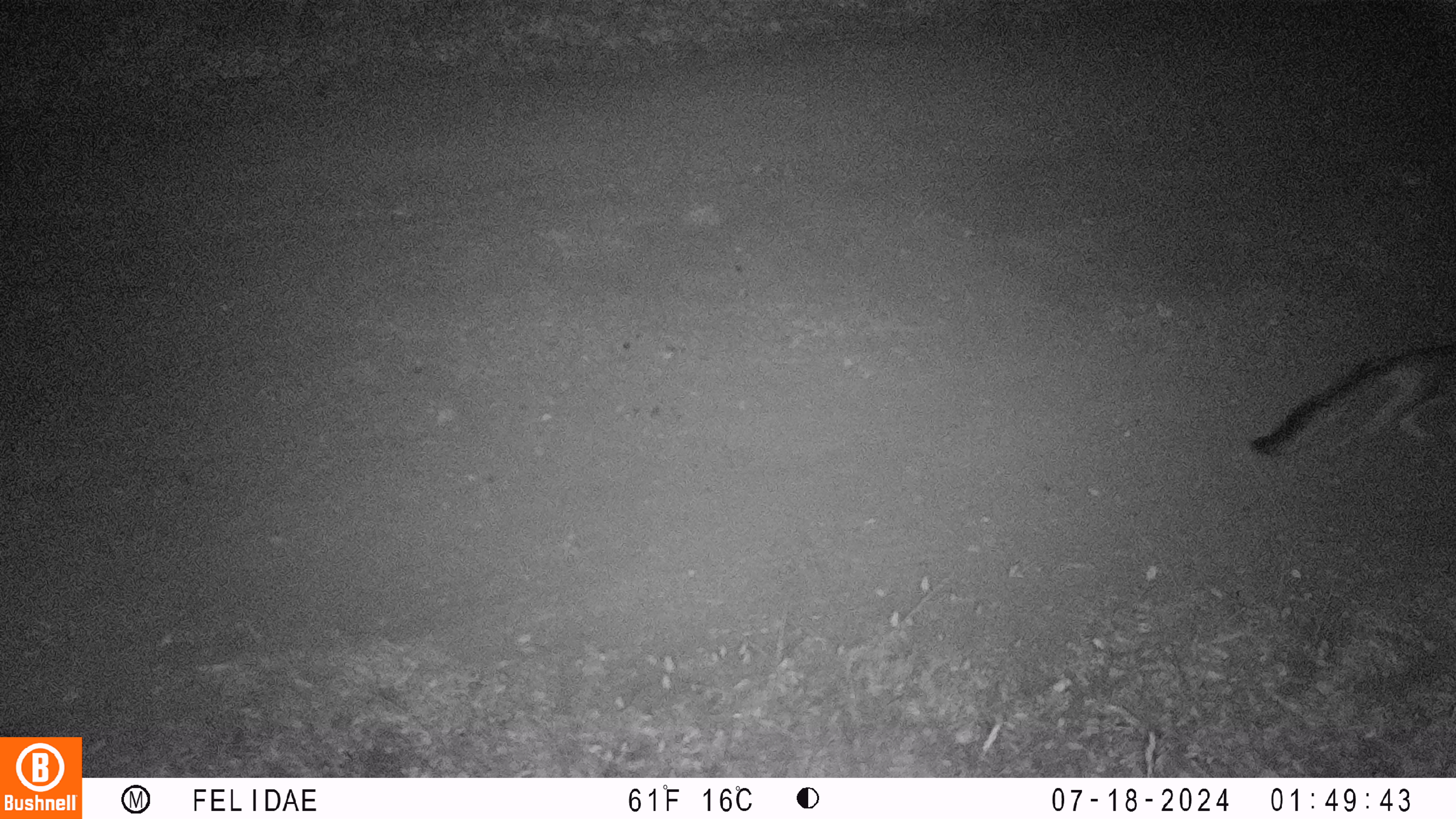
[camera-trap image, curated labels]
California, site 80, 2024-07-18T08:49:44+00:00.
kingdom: Animalia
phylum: Chordata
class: Mammalia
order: Carnivora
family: Canidae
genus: Urocyon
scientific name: Urocyon cinereoargenteus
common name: gray fox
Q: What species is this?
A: Gray fox (Urocyon cinereoargenteus).